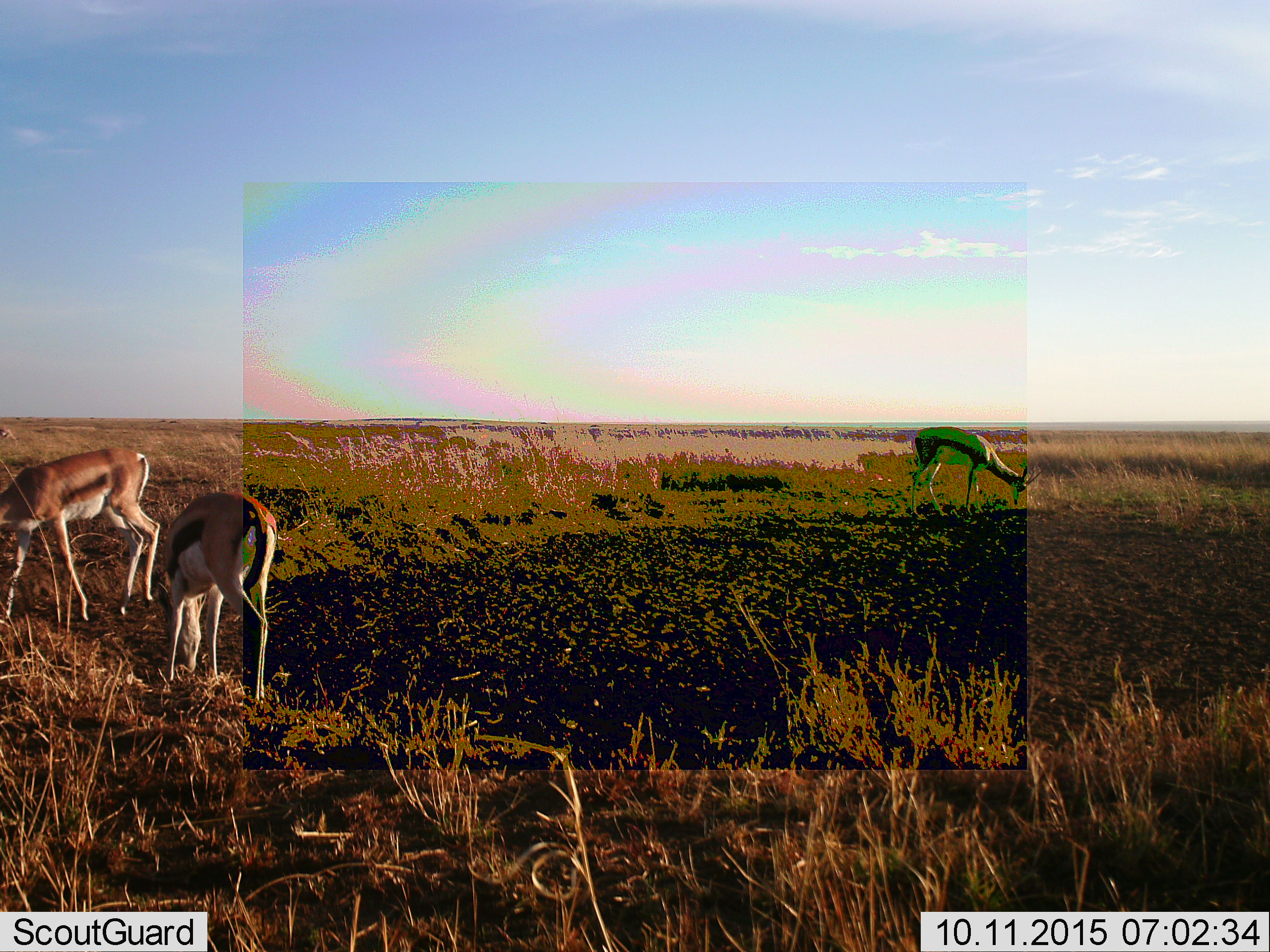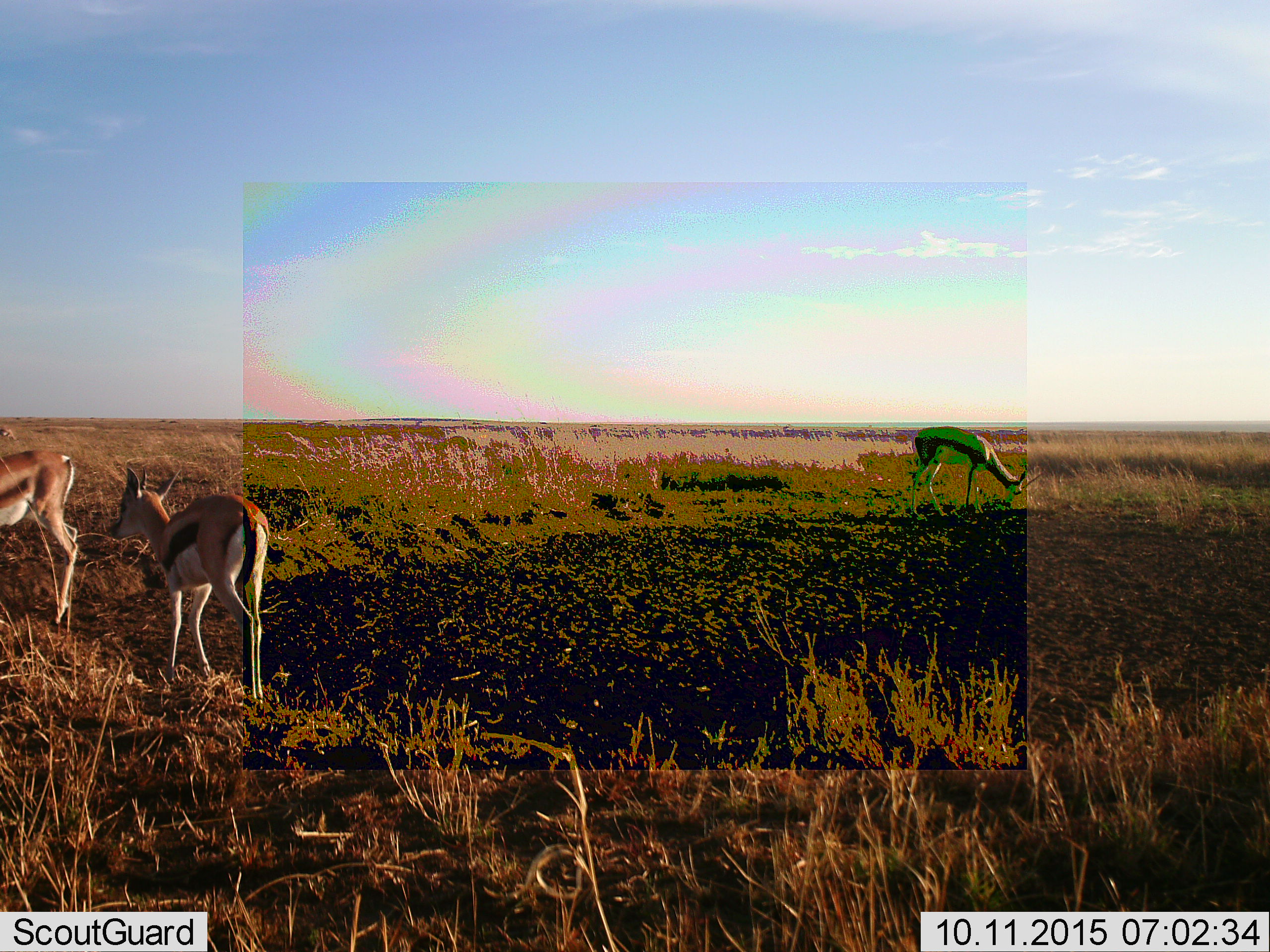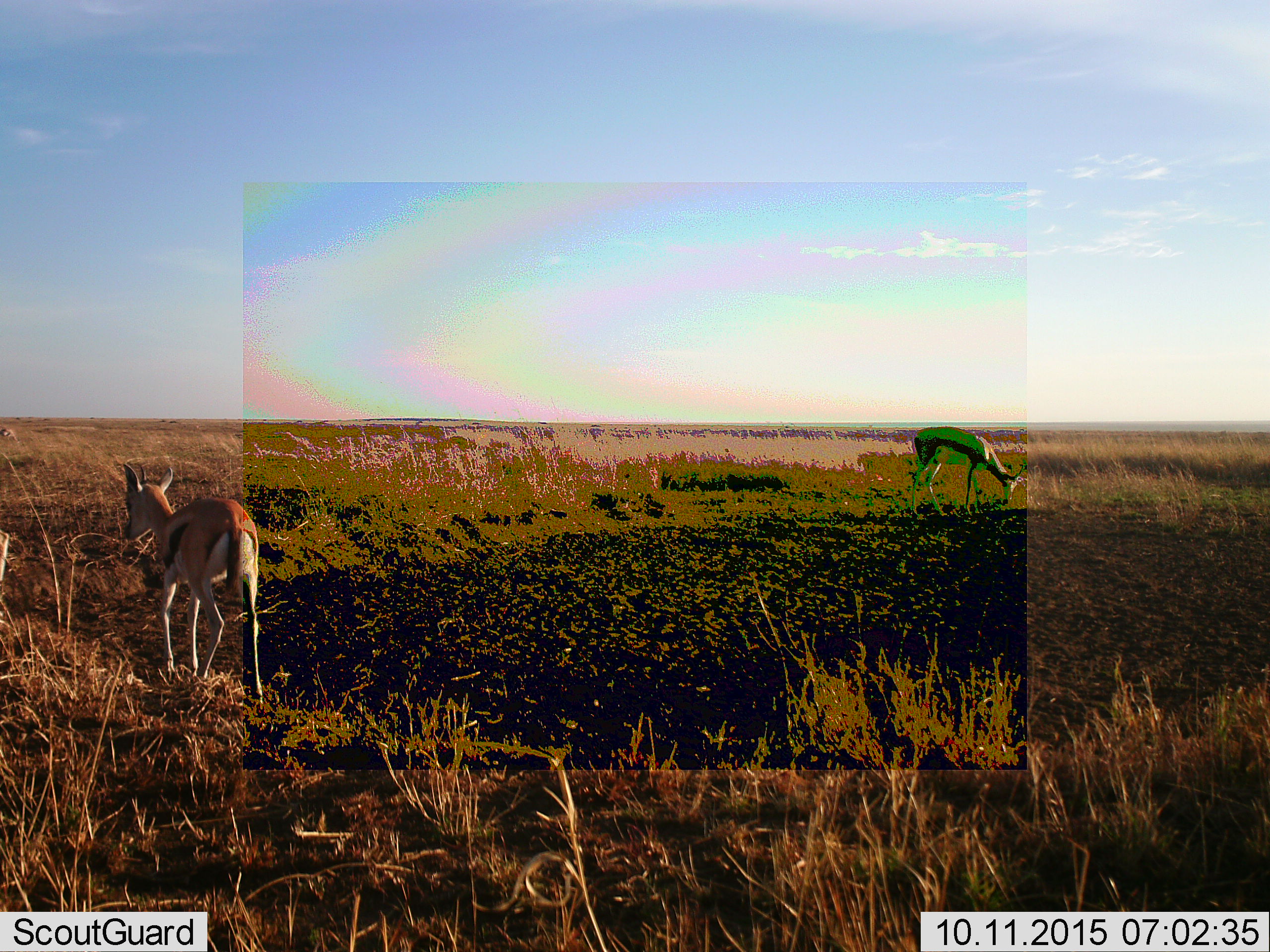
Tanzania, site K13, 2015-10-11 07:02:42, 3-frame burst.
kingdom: Animalia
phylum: Chordata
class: Mammalia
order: Artiodactyla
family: Bovidae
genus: Eudorcas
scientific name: Eudorcas thomsonii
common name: thomson's gazelle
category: gazellethomsons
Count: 3.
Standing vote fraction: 33%.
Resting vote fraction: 0%.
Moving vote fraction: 44%.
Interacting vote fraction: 0%.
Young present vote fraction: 44%.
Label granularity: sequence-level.